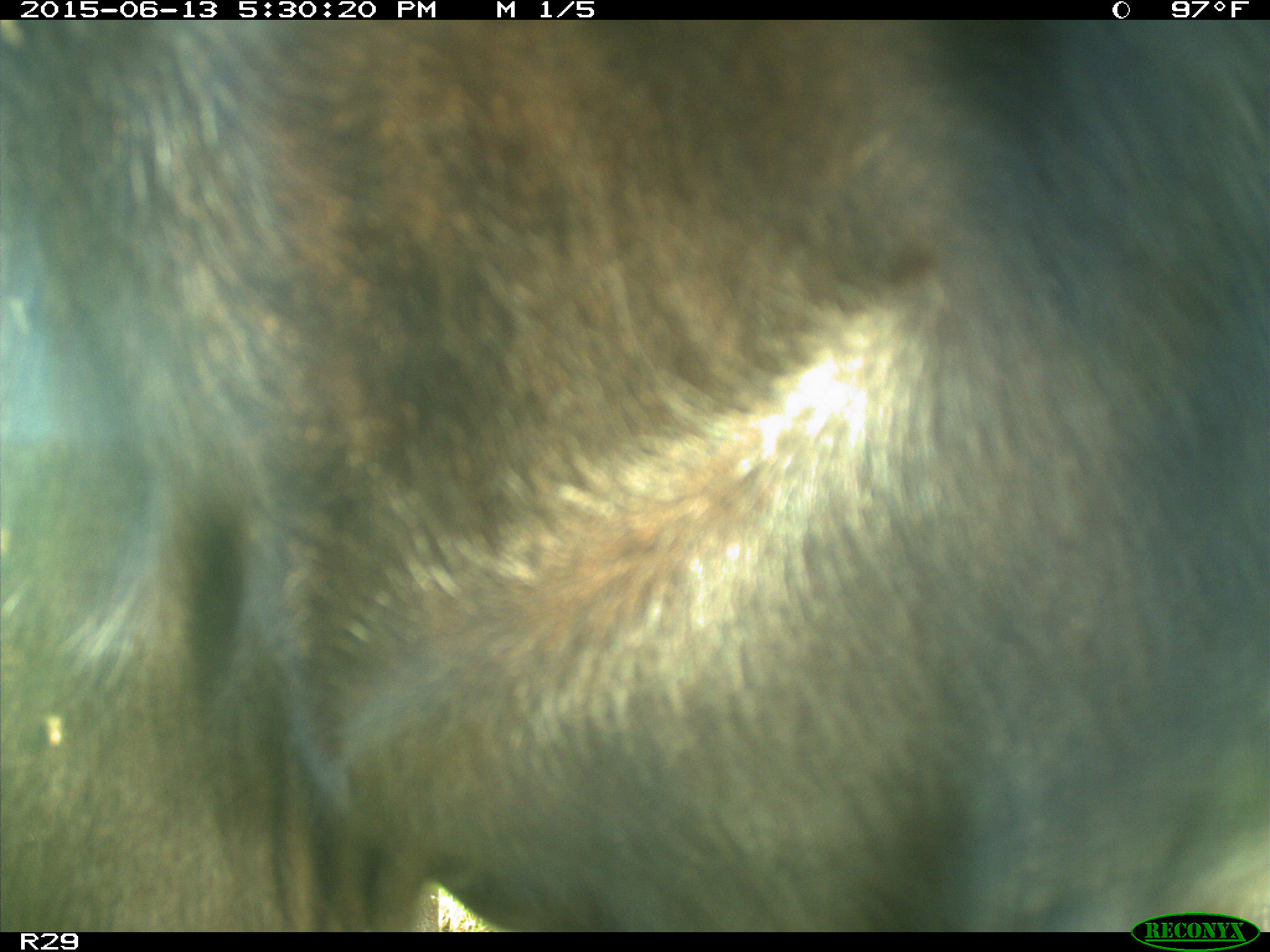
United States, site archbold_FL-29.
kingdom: Animalia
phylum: Chordata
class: Mammalia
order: Artiodactyla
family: Bovidae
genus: Bos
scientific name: Bos taurus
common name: domestic cow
Bos taurus (domestic cow).